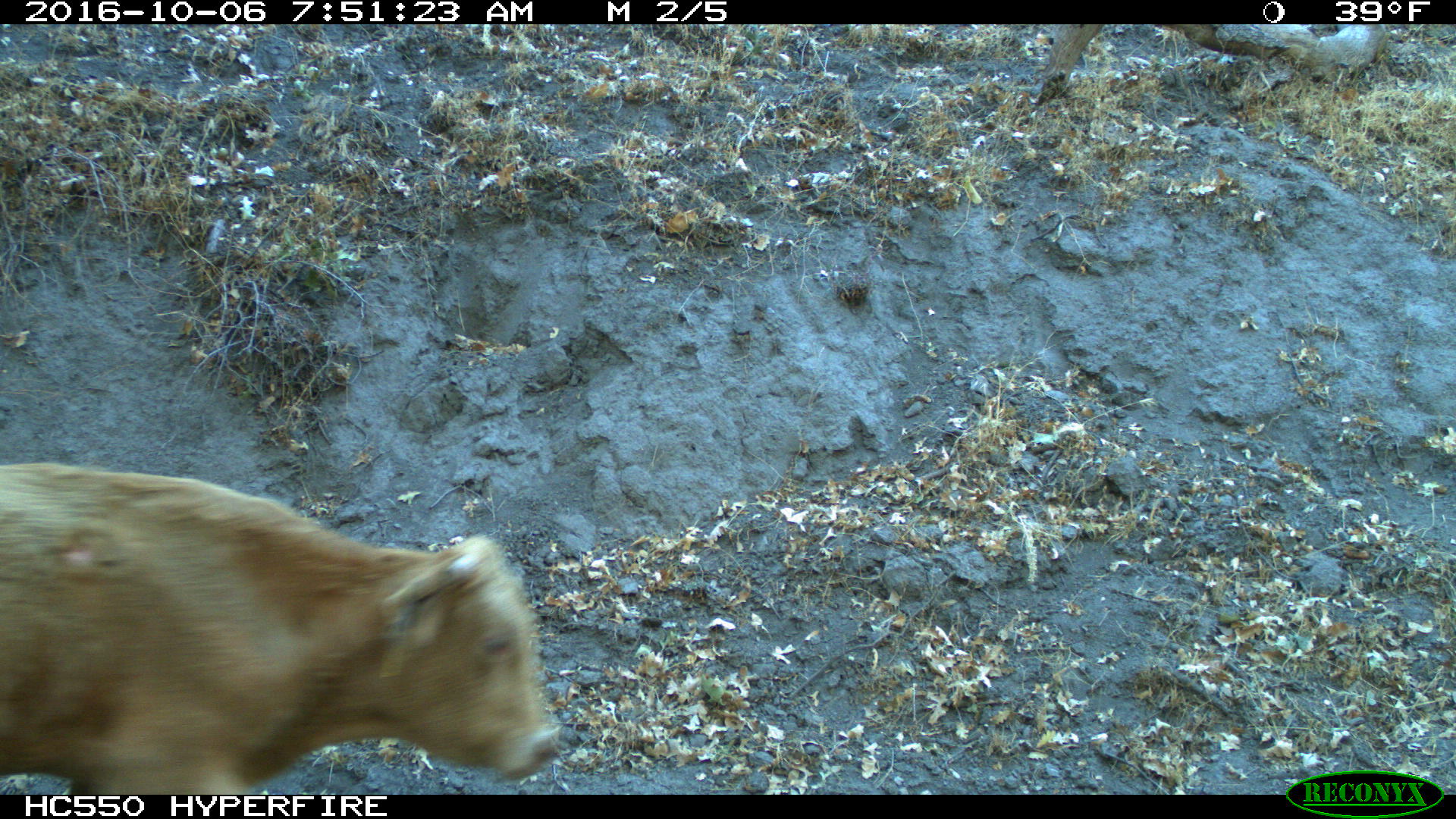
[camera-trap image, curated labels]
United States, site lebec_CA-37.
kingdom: Animalia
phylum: Chordata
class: Mammalia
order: Artiodactyla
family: Bovidae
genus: Bos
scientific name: Bos taurus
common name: domestic cow